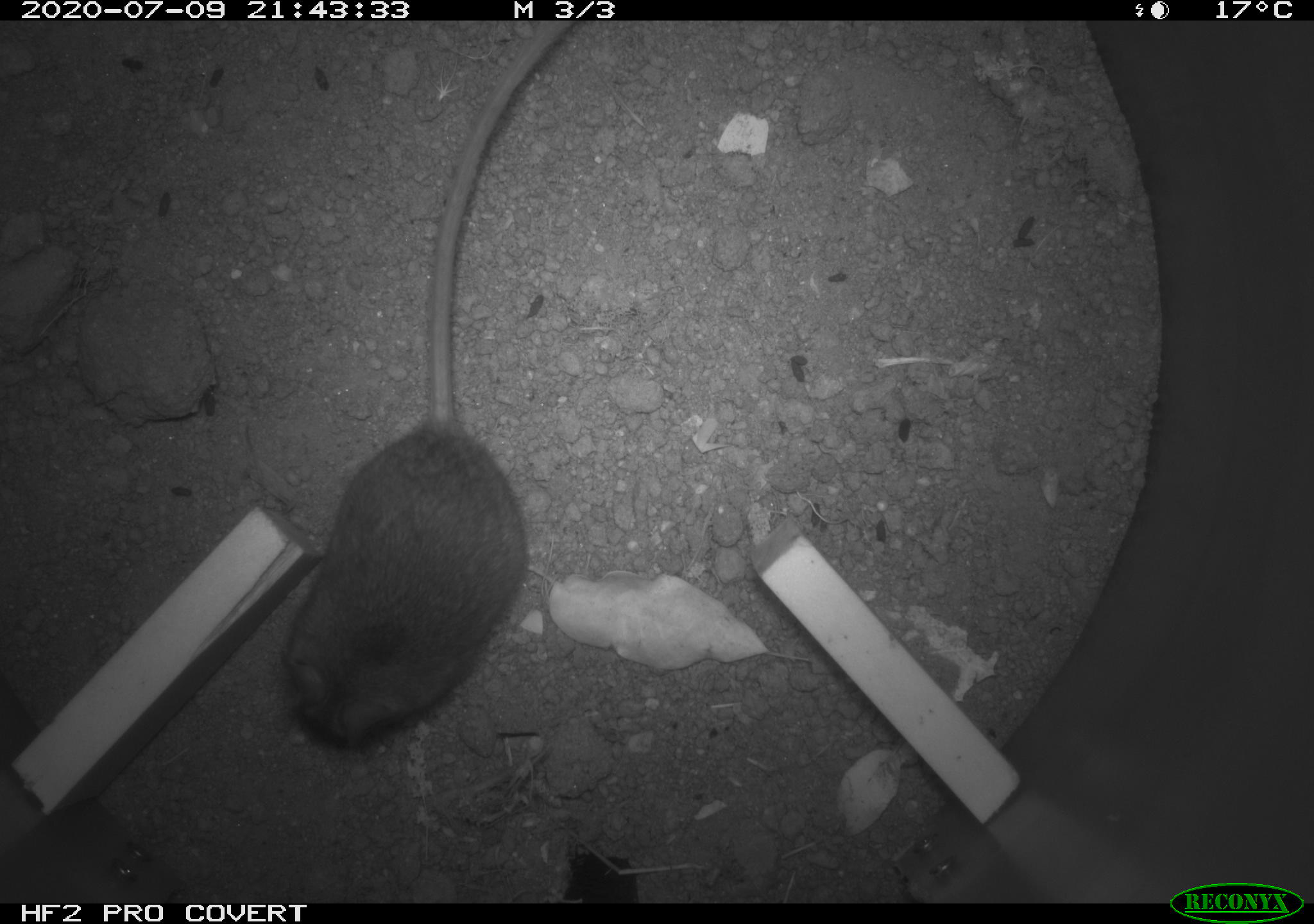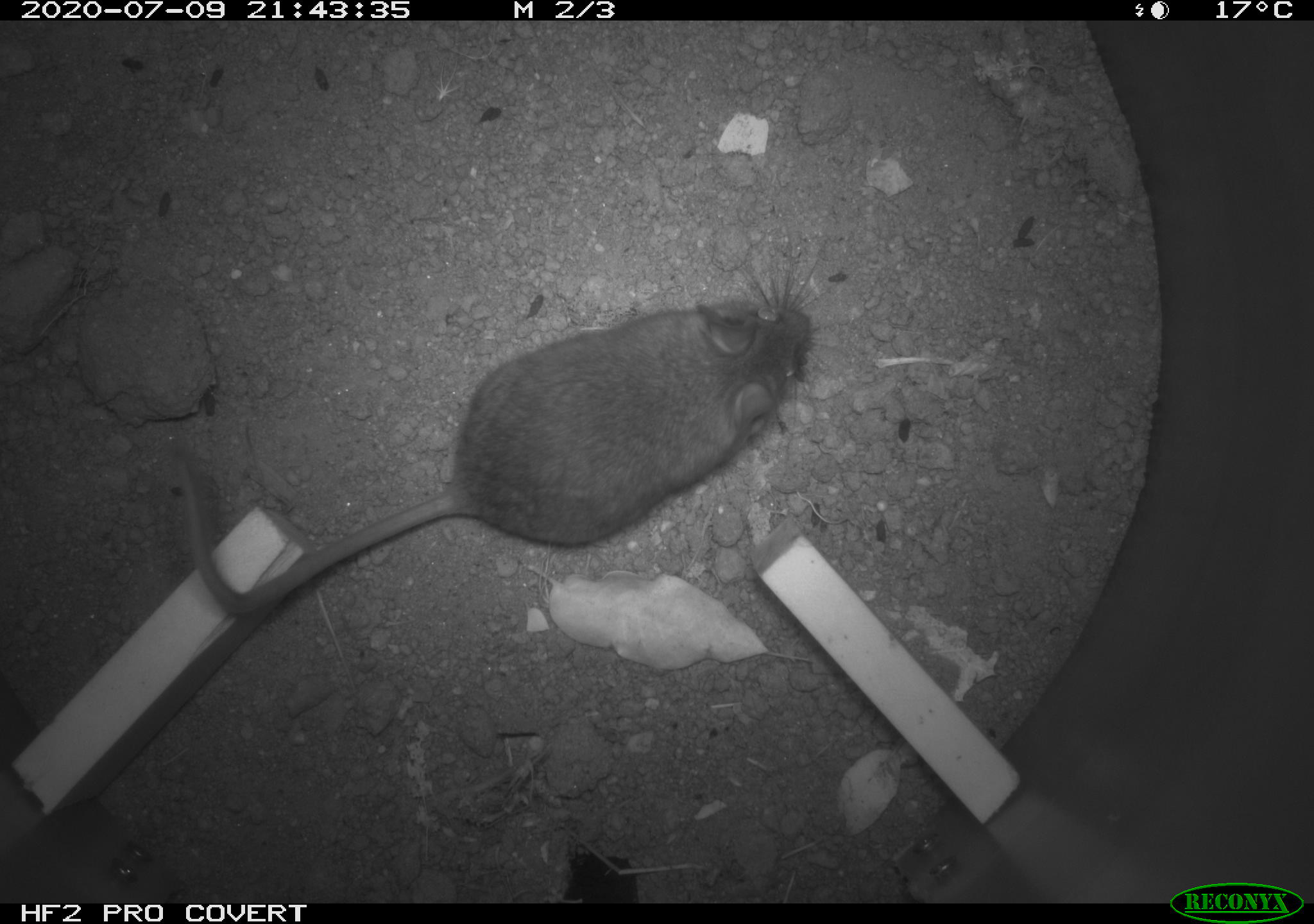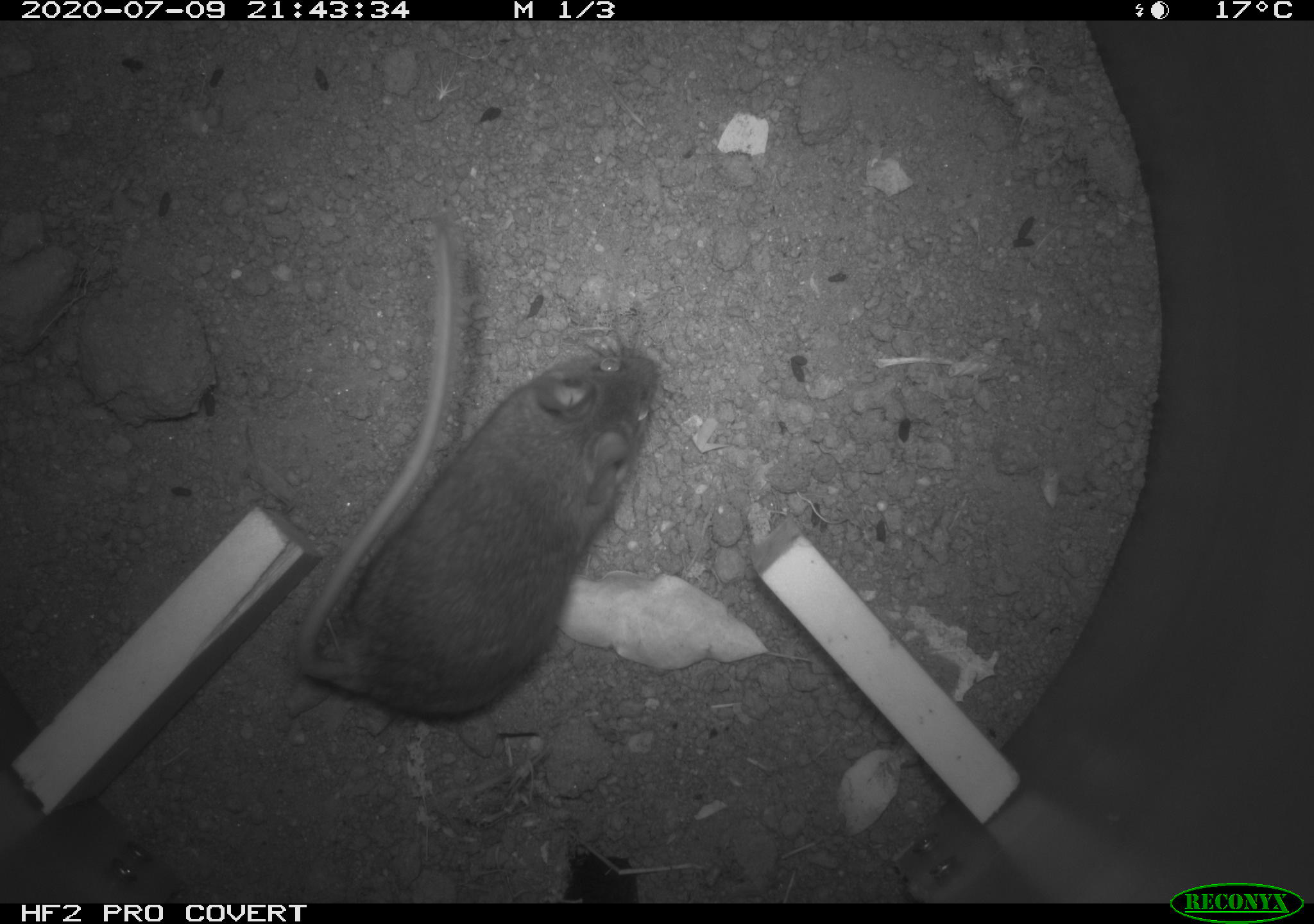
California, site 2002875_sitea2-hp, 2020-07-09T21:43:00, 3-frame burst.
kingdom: Animalia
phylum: Chordata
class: Mammalia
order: Rodentia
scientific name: Rodentia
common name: rodent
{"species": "rodent (Rodentia)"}